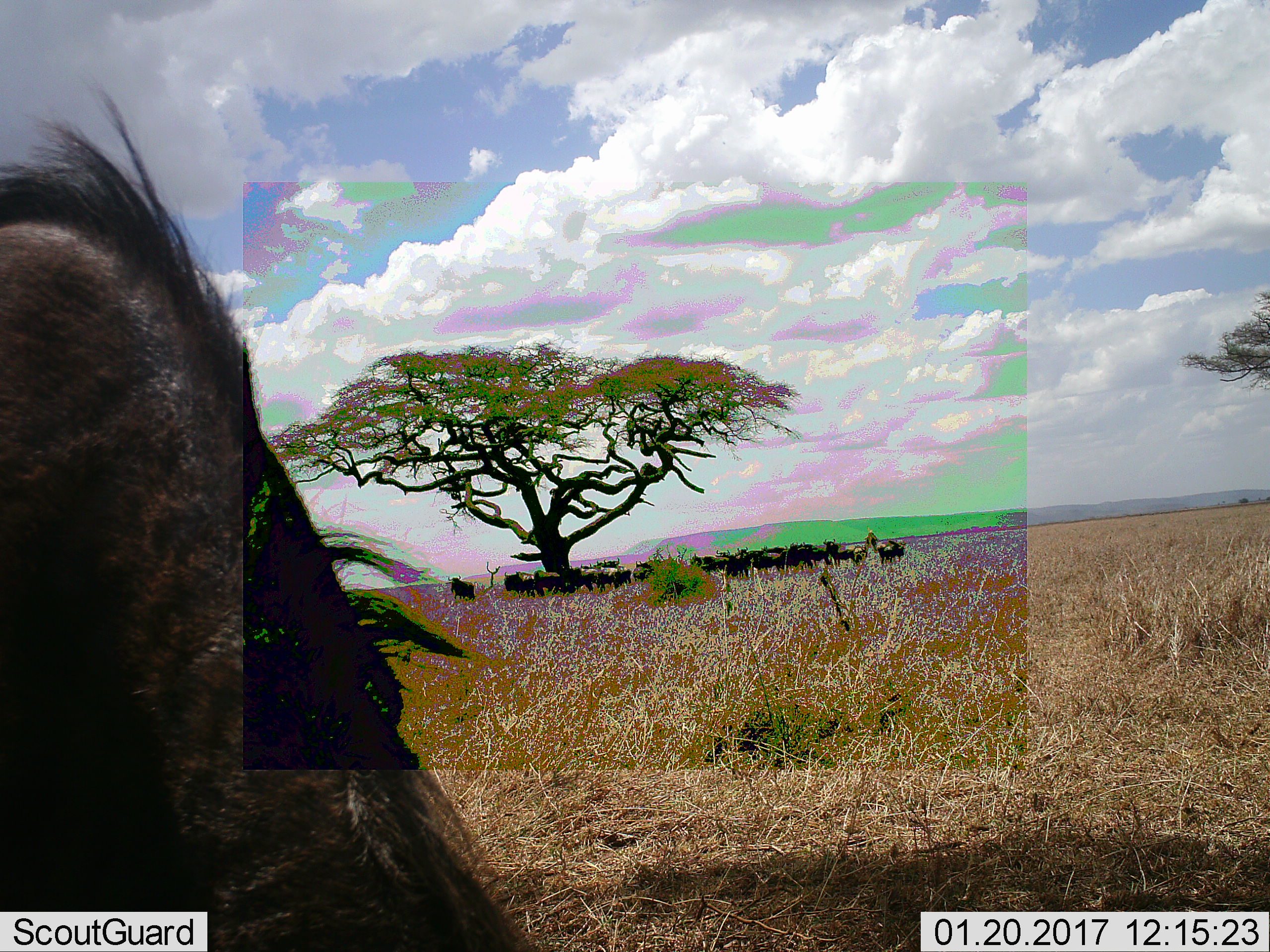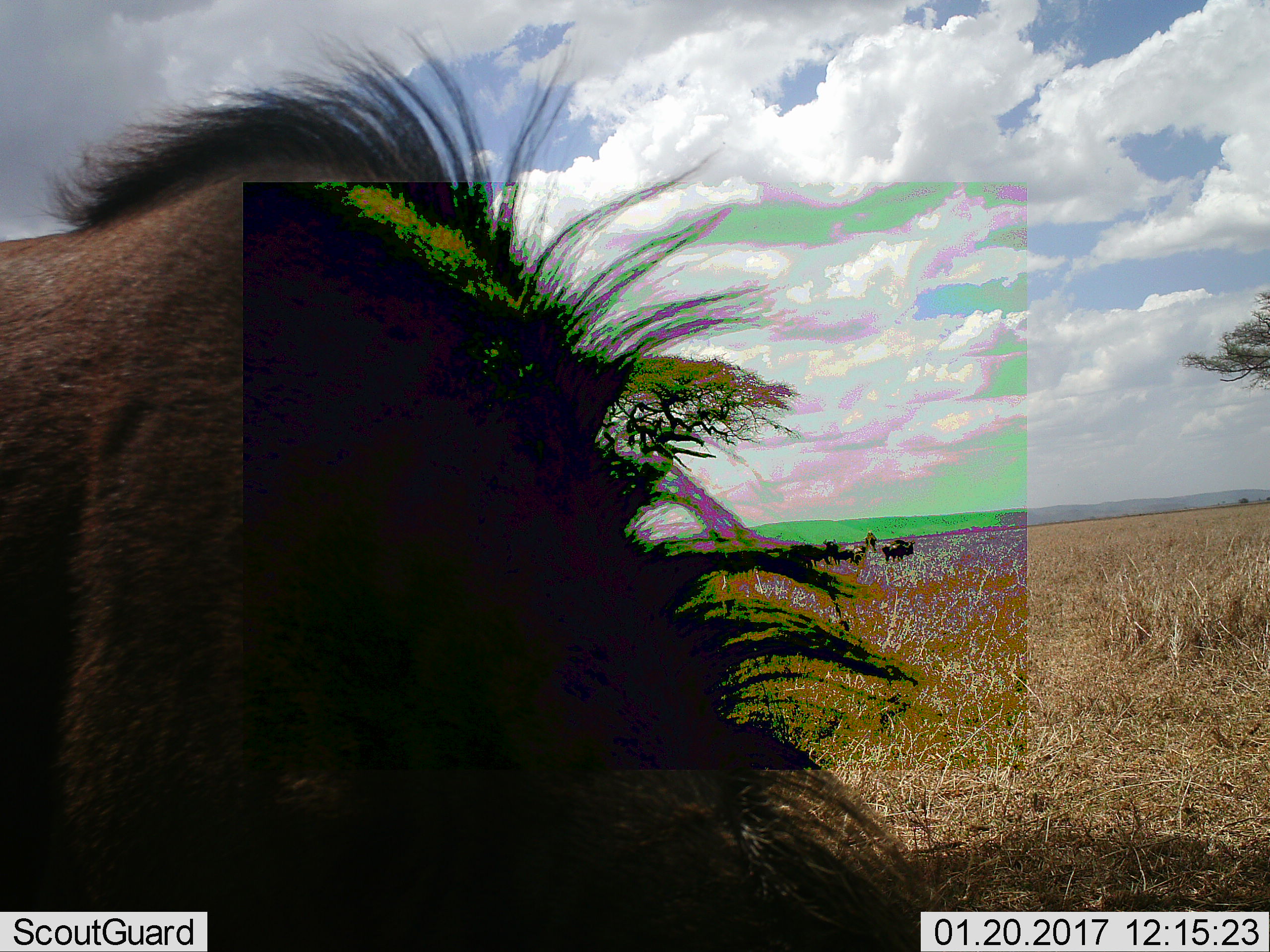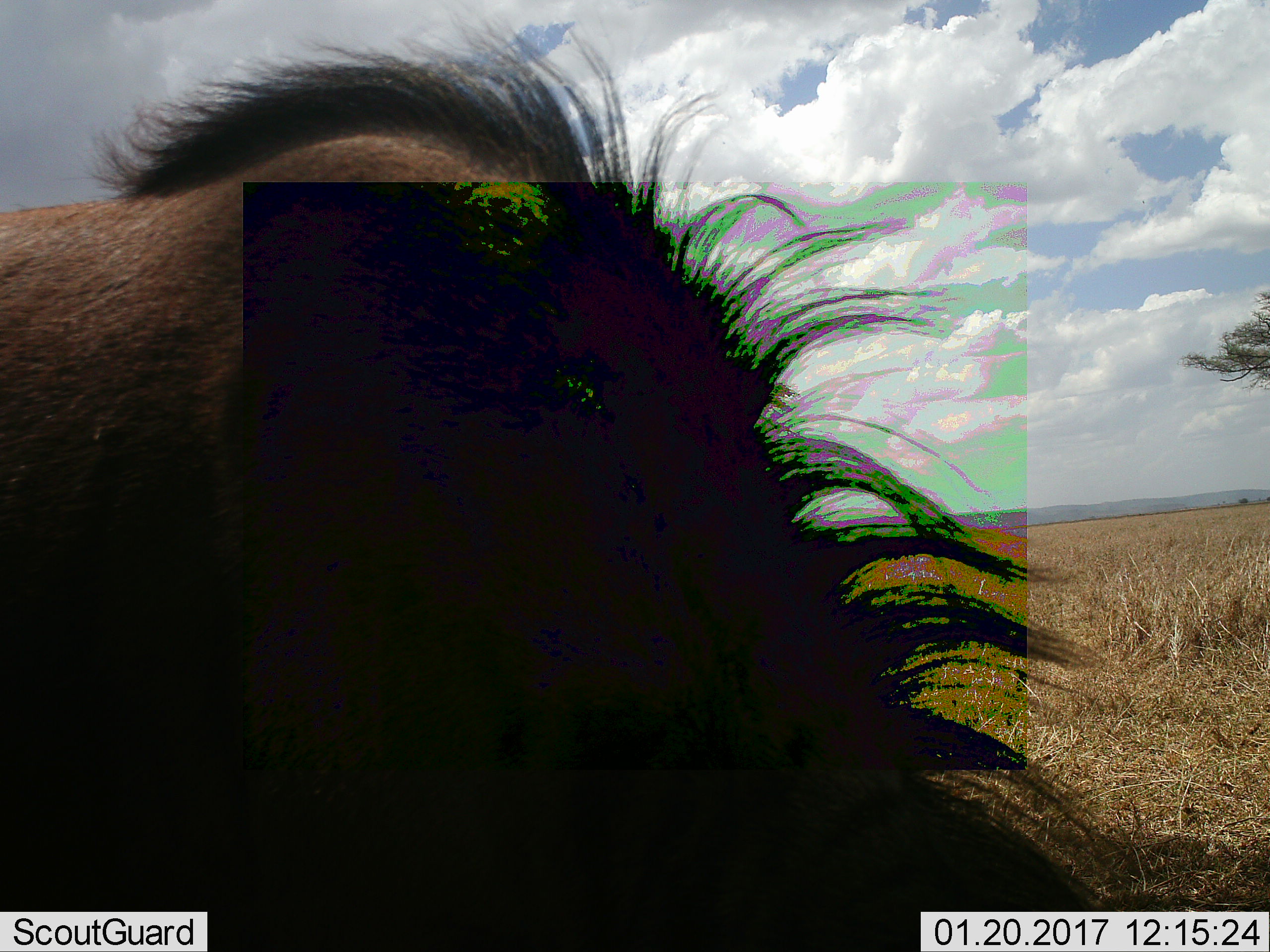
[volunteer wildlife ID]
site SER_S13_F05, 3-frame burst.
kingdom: Animalia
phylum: Chordata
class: Mammalia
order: Artiodactyla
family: Bovidae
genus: Connochaetes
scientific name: Connochaetes taurinus taurinus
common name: blue wildebeest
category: wildebeestblue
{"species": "wildebeestblue (blue wildebeest) (Connochaetes taurinus taurinus)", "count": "11-50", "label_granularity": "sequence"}